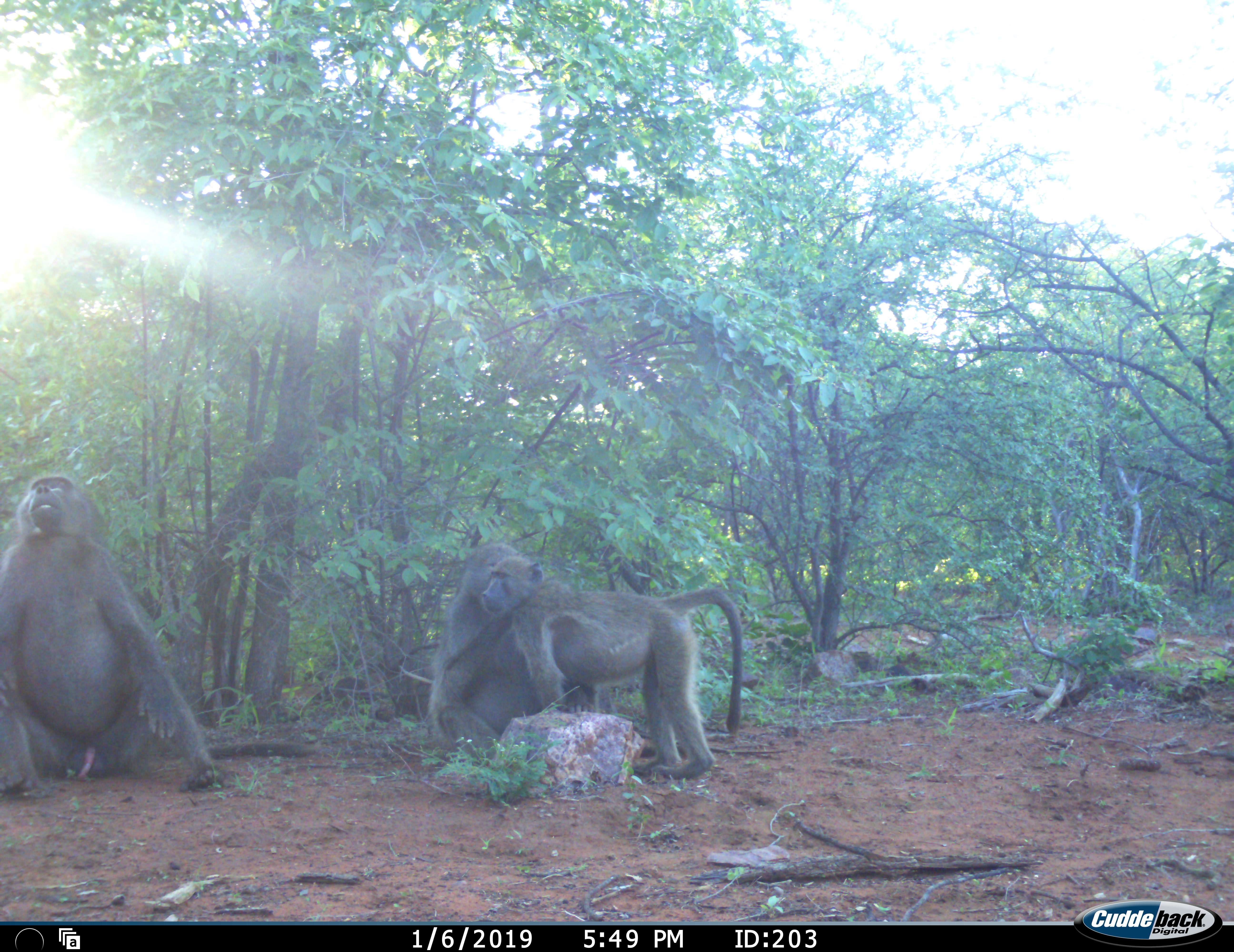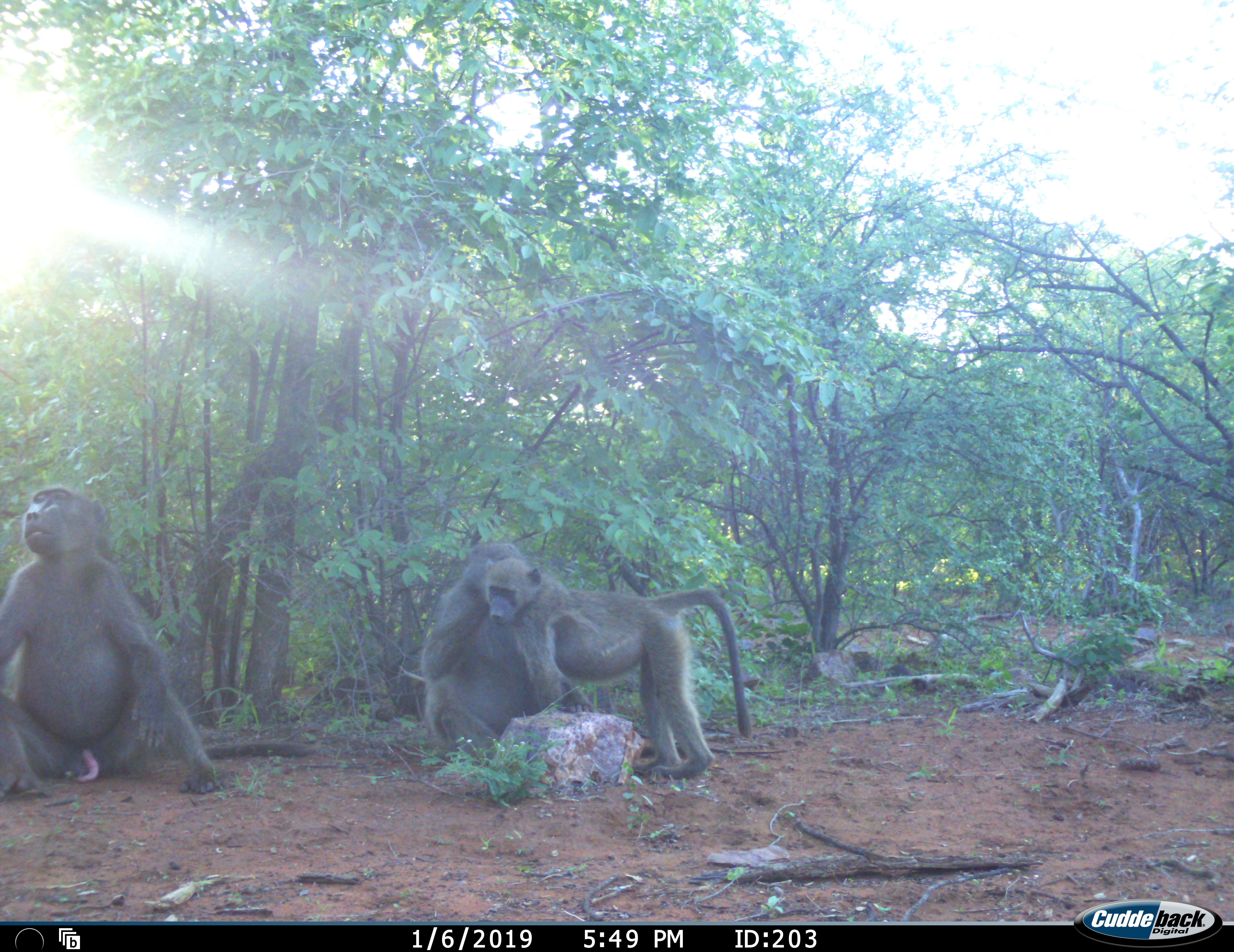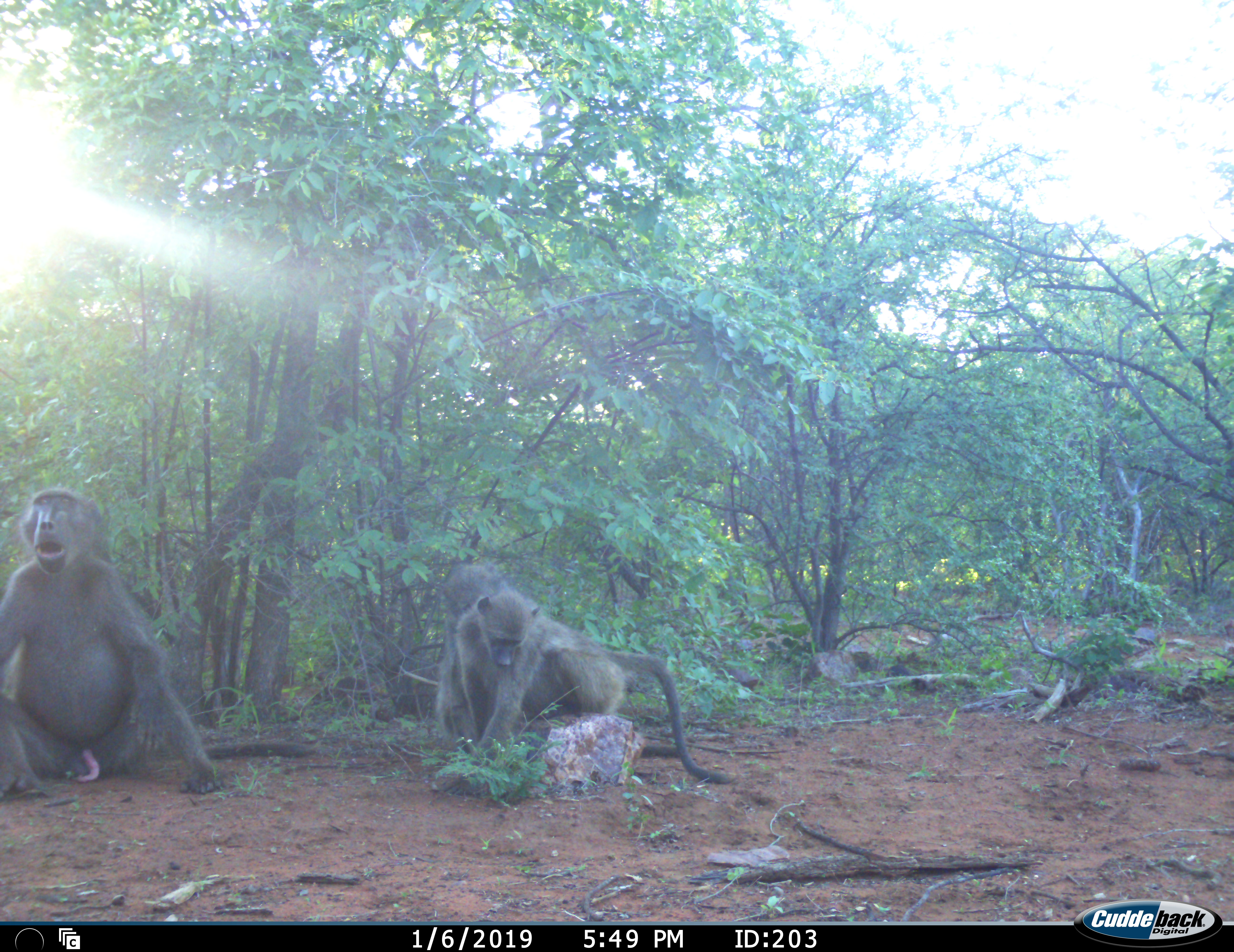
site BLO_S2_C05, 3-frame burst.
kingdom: Animalia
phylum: Chordata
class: Mammalia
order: Primates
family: Cercopithecidae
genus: Papio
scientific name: Papio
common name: baboon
Baboon (Papio), count 3. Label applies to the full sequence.